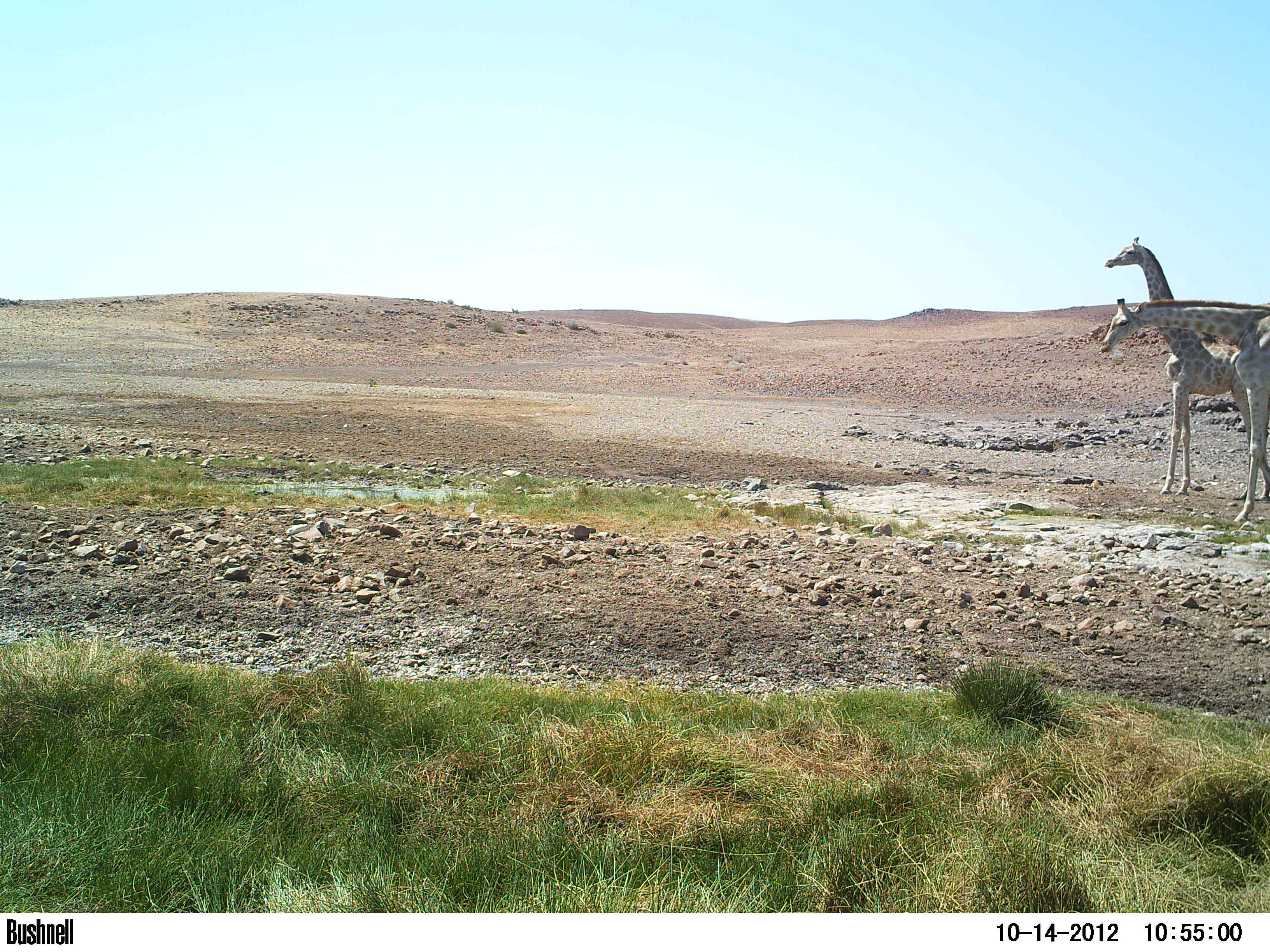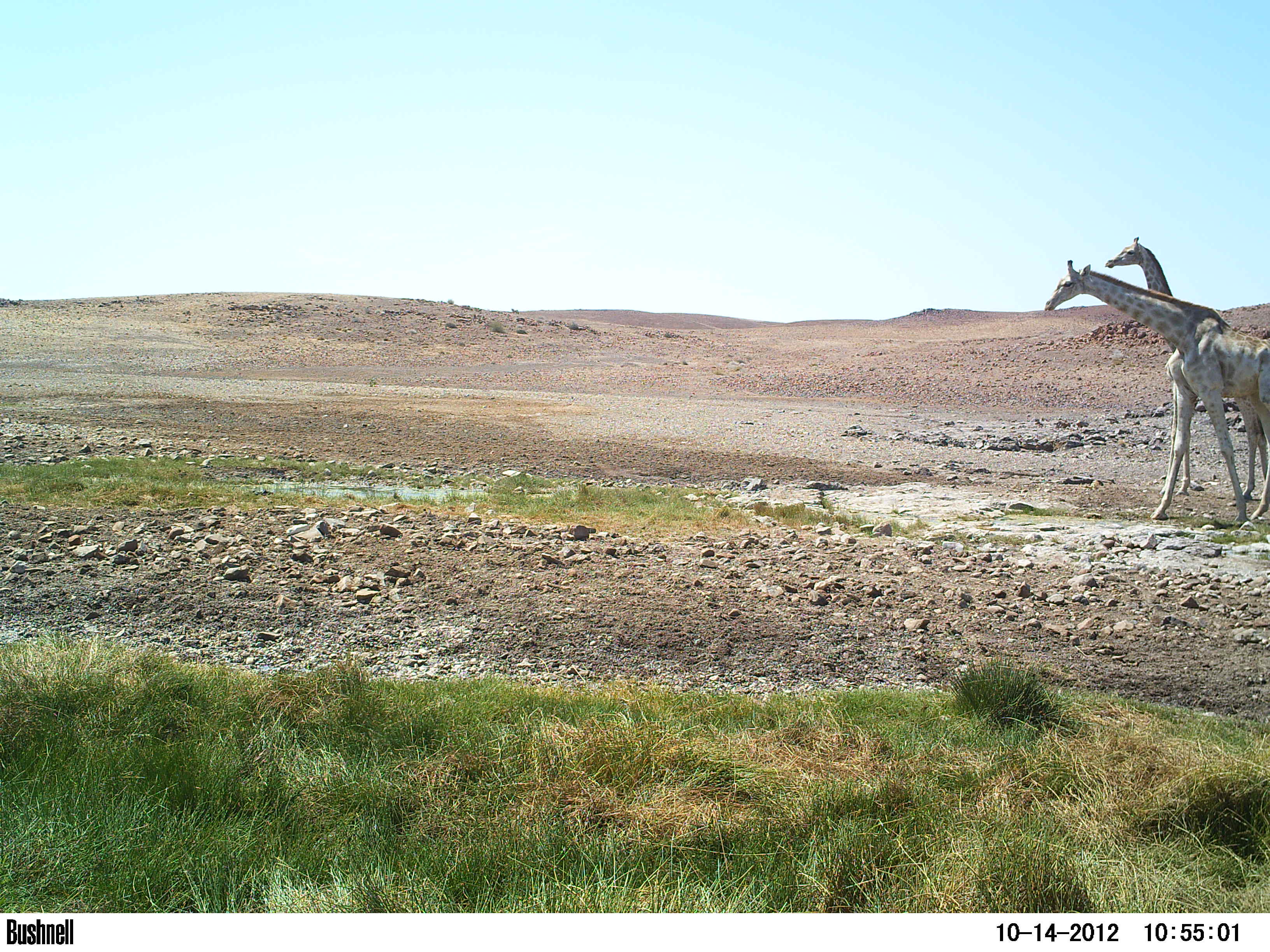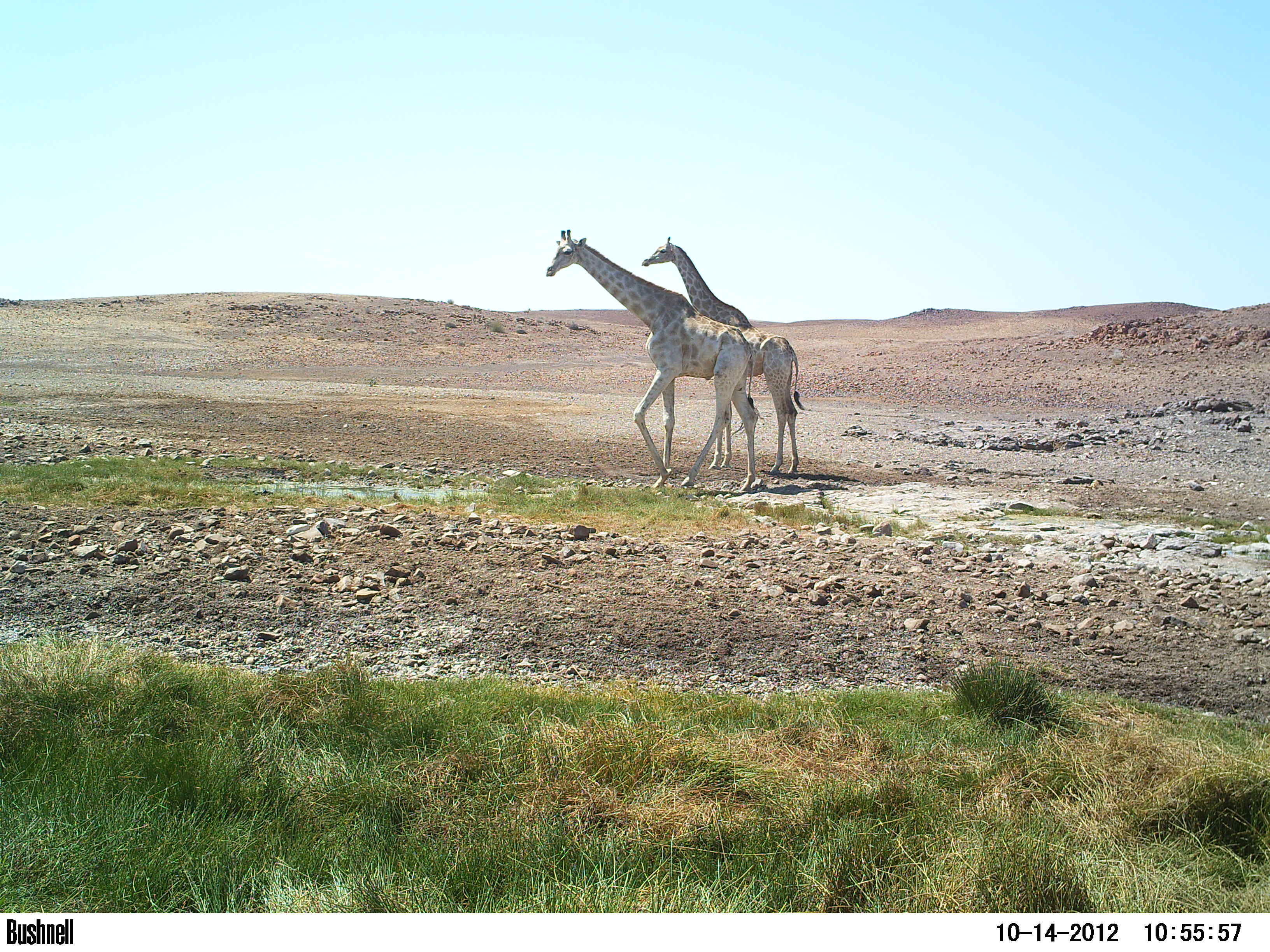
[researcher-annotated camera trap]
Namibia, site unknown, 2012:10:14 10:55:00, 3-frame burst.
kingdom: Animalia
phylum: Chordata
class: Mammalia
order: Artiodactyla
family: Giraffidae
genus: Giraffa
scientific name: Giraffa camelopardalis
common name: giraffe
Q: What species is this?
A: Giraffa camelopardalis (giraffe).